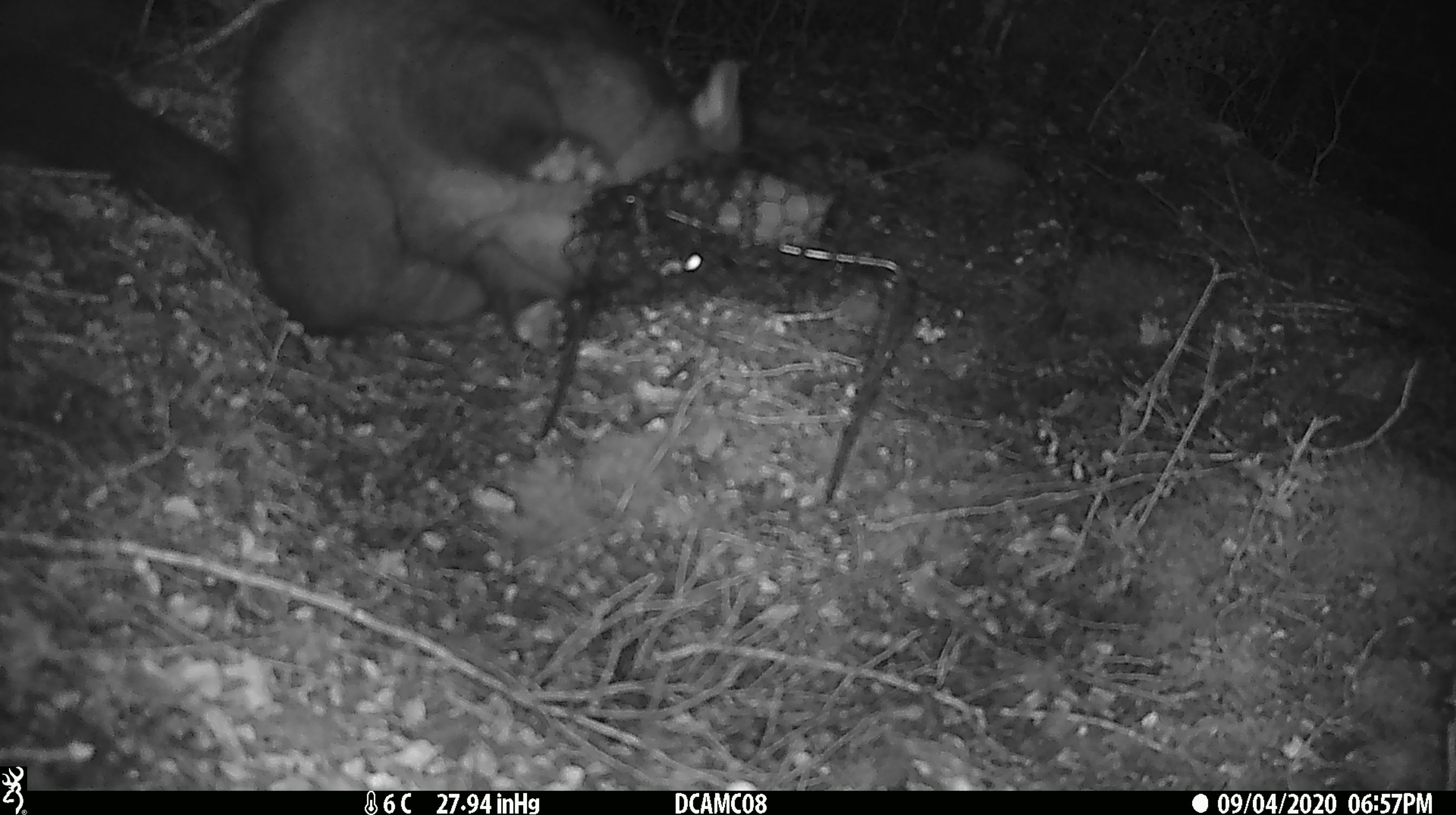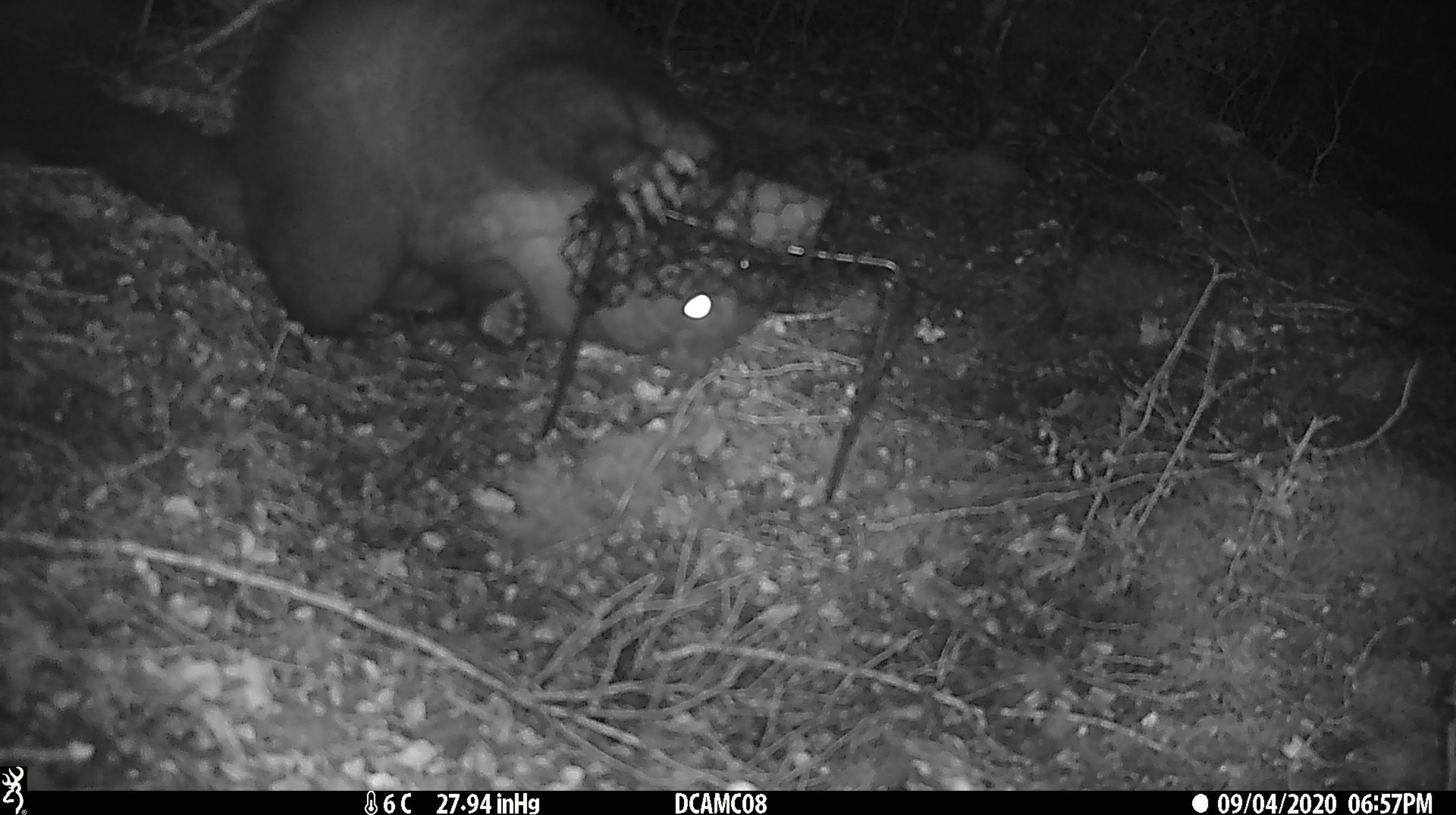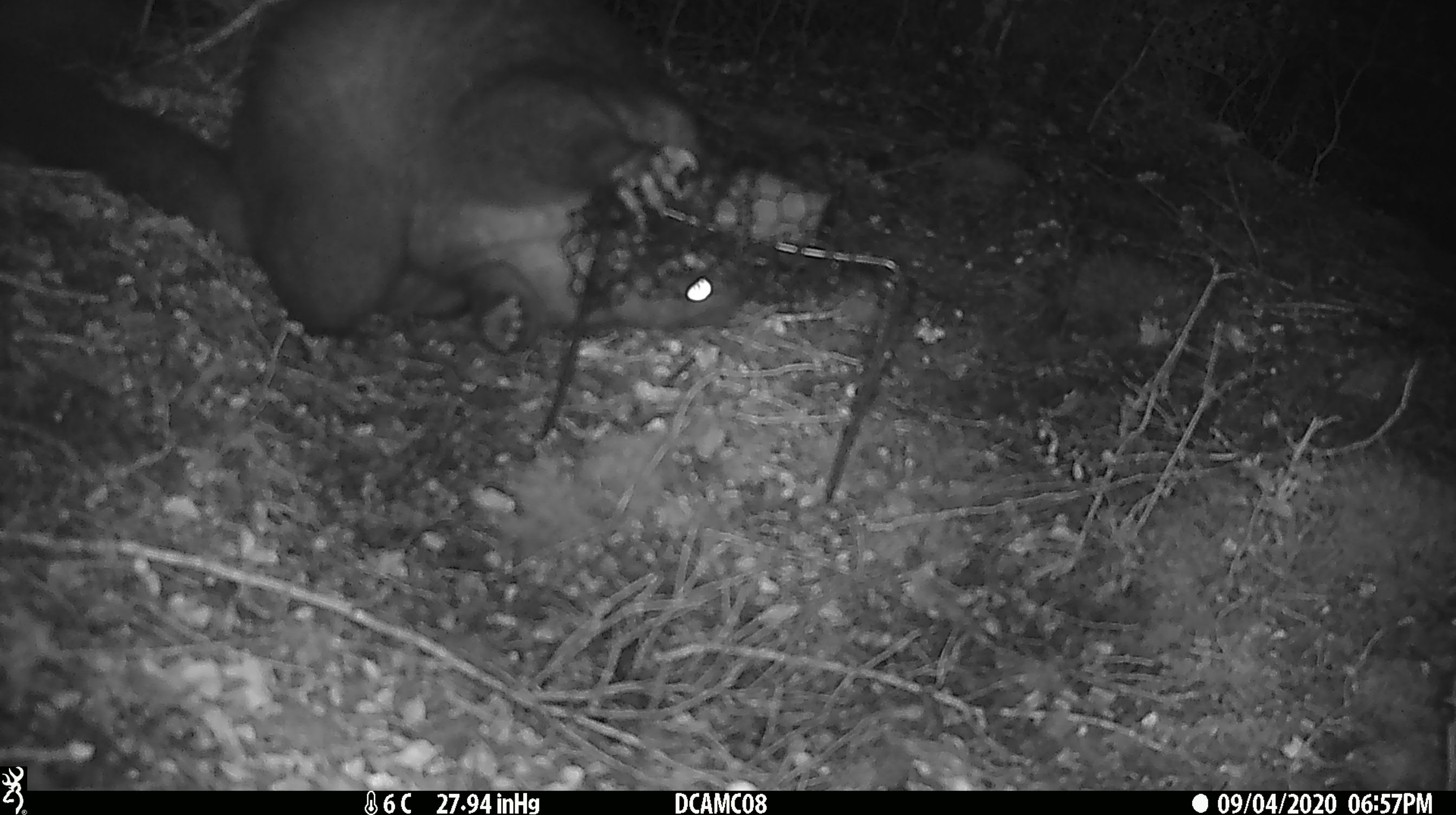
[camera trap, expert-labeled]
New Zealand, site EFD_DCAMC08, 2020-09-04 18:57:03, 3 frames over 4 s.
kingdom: Animalia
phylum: Chordata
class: Mammalia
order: Diprotodontia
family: Phalangeridae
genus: Trichosurus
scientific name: Trichosurus vulpecula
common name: common brushtail possum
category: possum